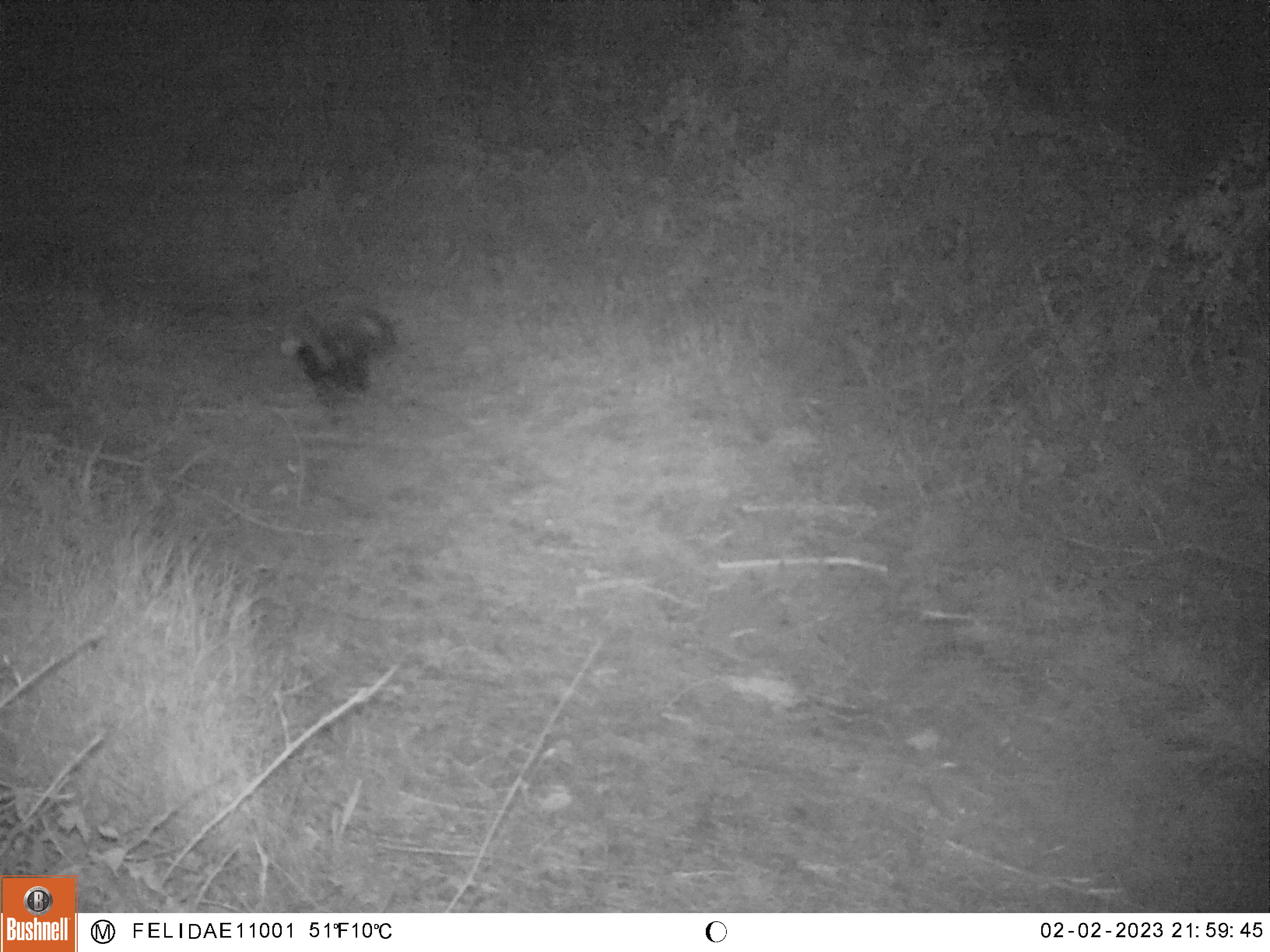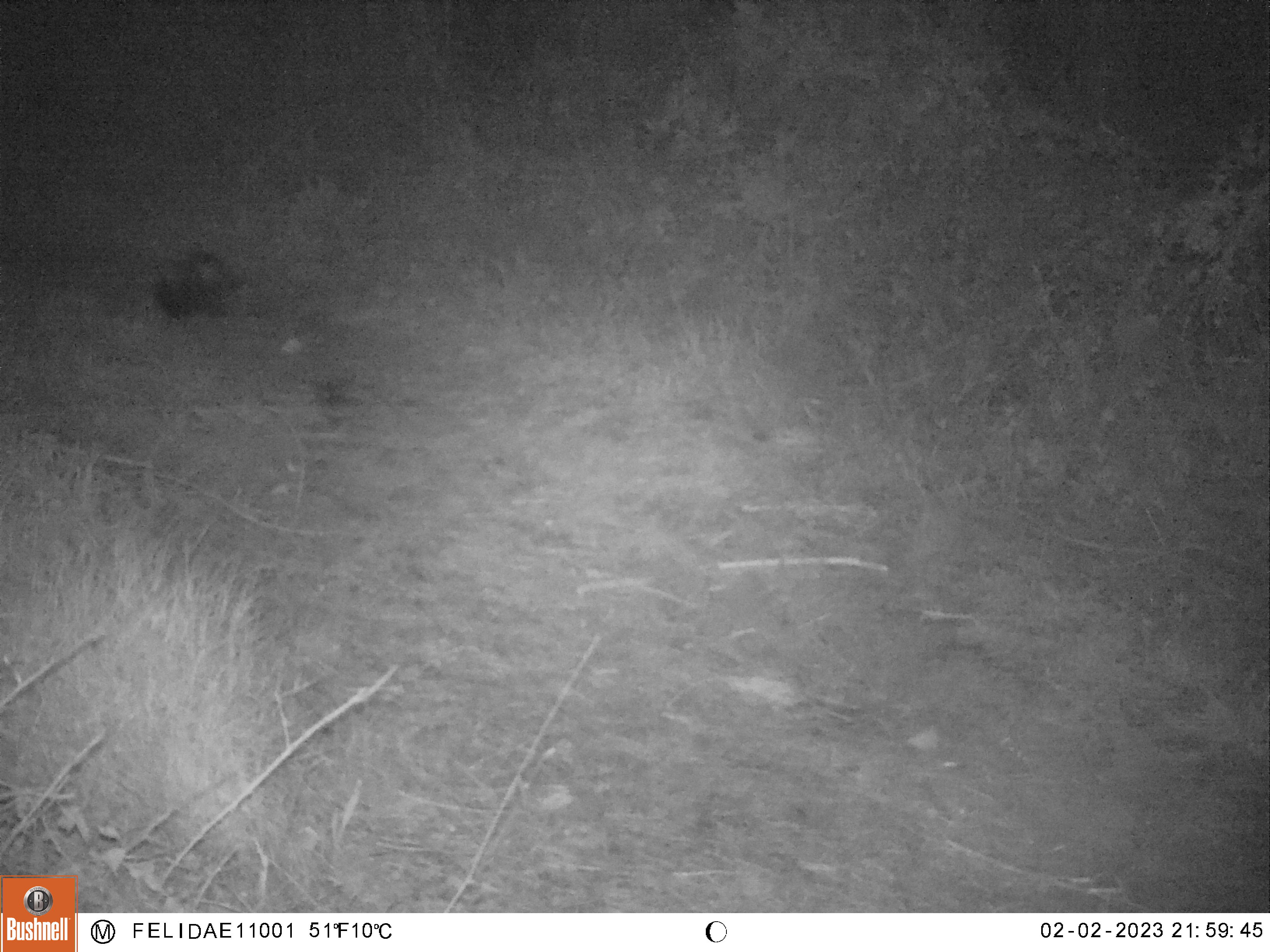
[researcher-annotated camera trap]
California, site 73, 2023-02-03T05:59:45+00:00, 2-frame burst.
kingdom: Animalia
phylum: Chordata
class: Mammalia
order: Carnivora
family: Mephitidae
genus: Mephitis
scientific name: Mephitis mephitis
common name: striped skunk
Striped skunk (Mephitis mephitis).